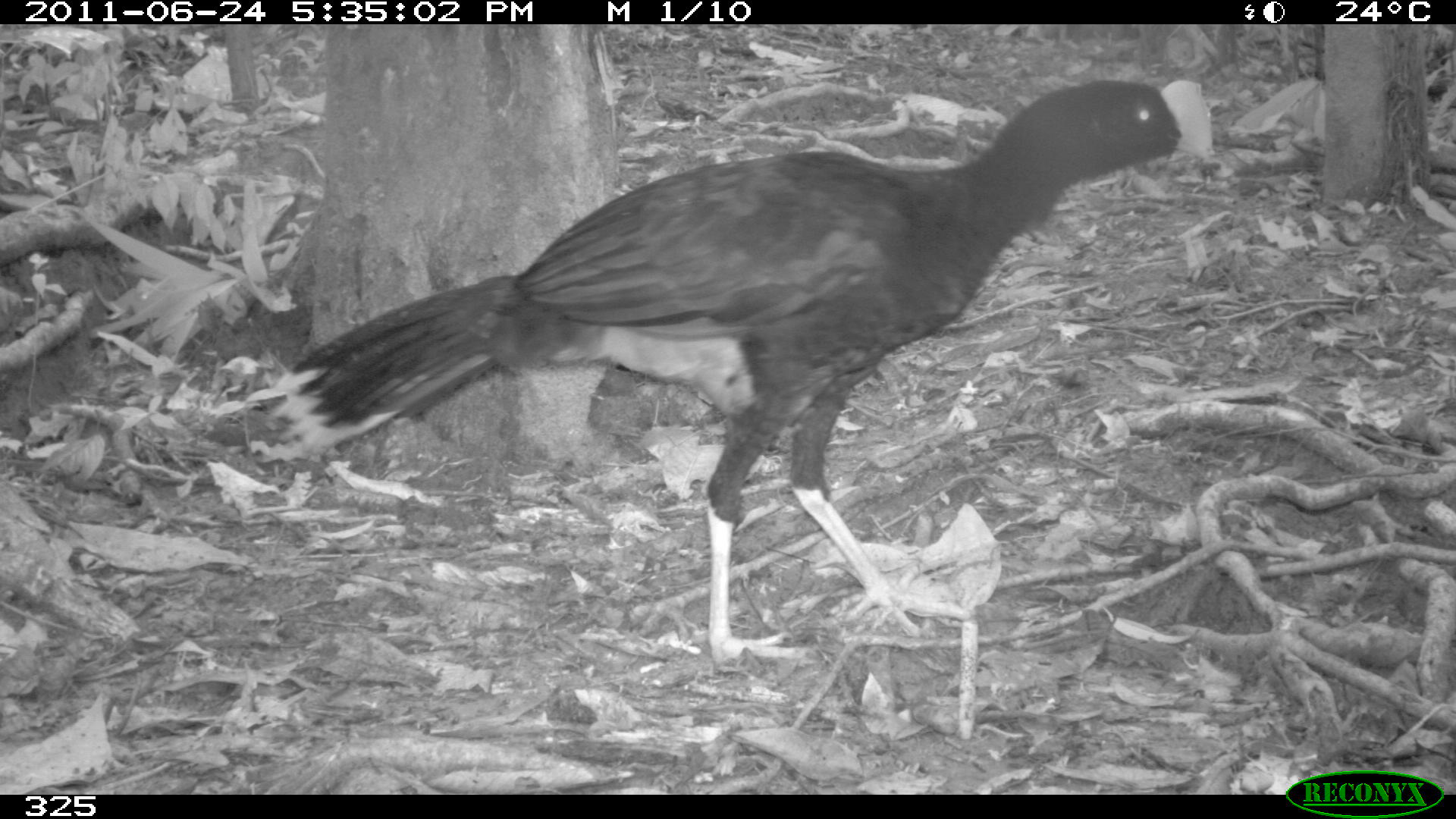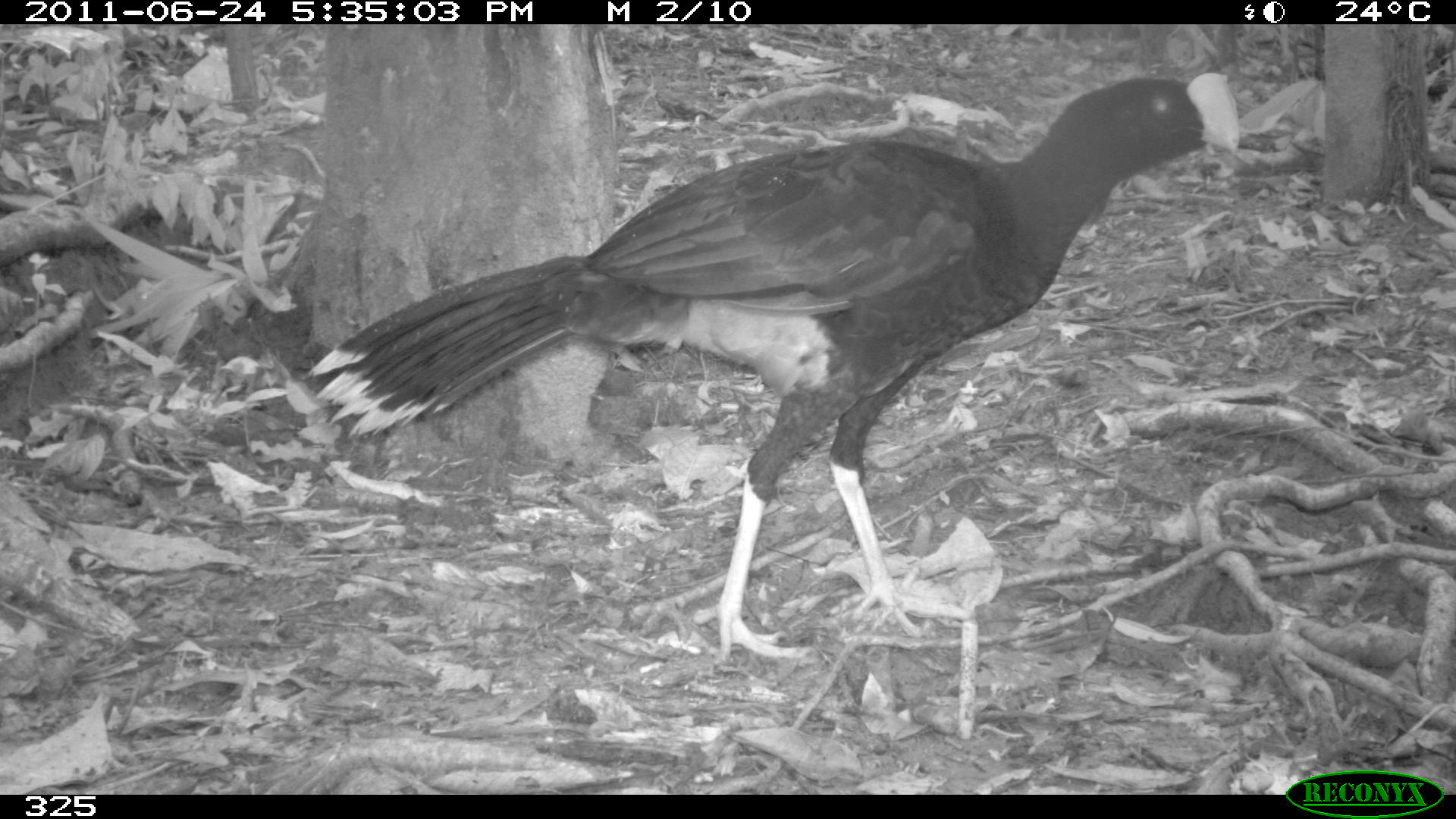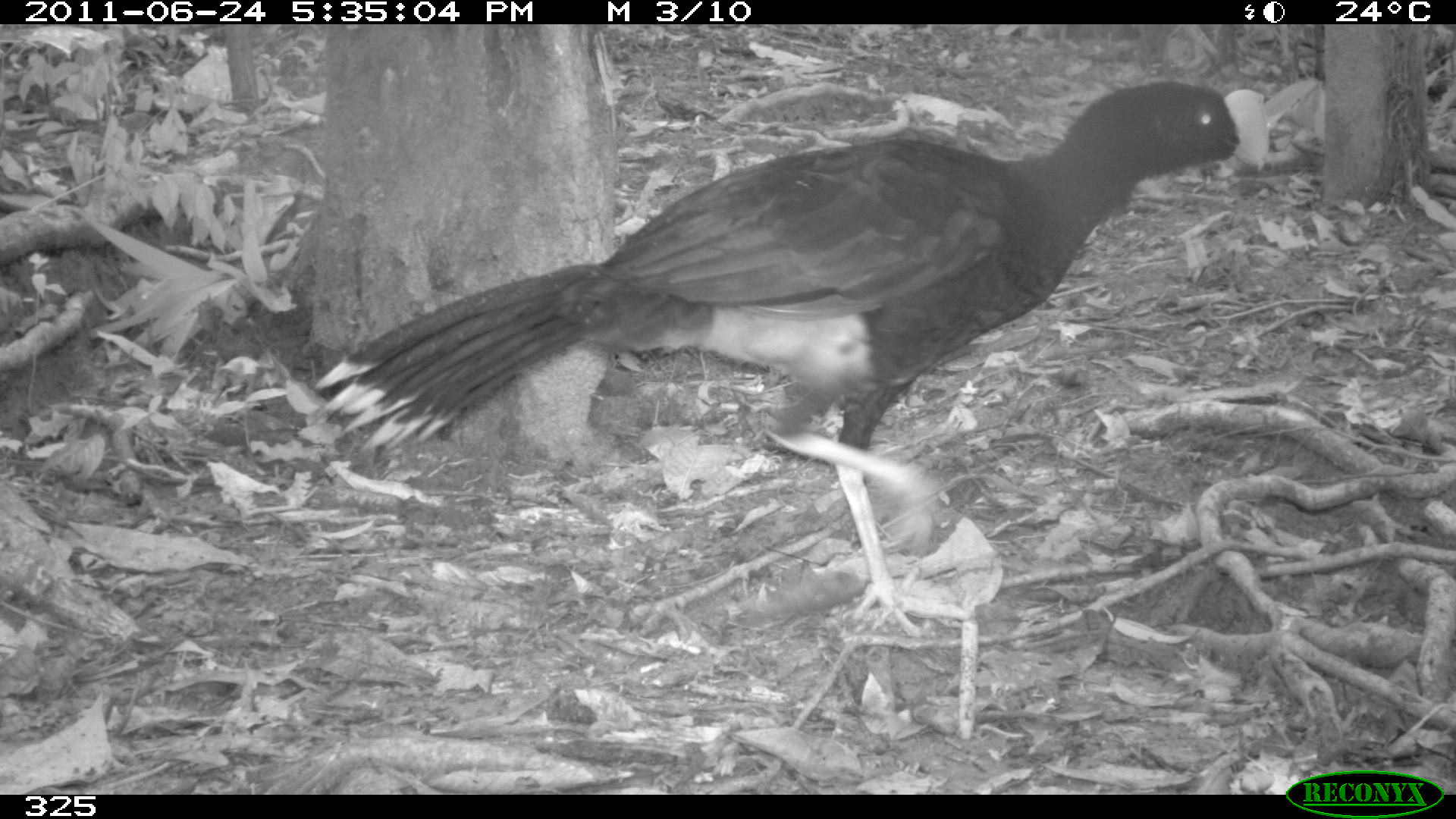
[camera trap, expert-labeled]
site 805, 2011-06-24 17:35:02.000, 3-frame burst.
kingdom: Animalia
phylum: Chordata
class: Aves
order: Galliformes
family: Cracidae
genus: Mitu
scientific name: Mitu tuberosum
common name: razor-billed curassow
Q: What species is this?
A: Mitu tuberosum (razor-billed curassow).